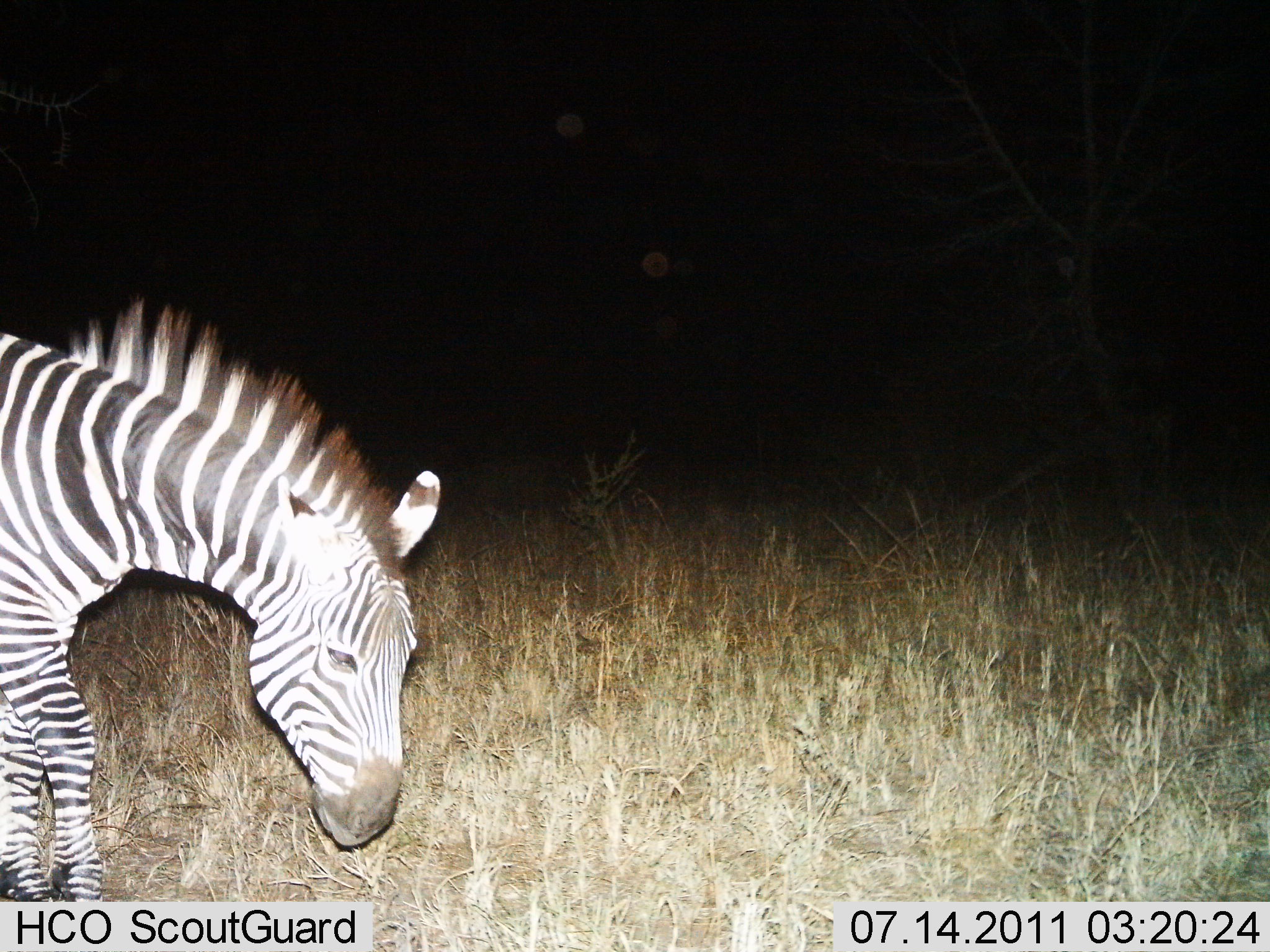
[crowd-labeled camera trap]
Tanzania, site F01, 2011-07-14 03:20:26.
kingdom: Animalia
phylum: Chordata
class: Mammalia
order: Perissodactyla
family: Equidae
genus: Equus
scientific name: Equus quagga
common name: plains zebra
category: zebra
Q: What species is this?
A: Zebra (plains zebra) (Equus quagga).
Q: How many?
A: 1.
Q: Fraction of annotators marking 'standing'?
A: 91%.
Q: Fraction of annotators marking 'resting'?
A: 0%.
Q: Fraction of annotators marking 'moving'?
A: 9%.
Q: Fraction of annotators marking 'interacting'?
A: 0%.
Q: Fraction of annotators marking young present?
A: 0%.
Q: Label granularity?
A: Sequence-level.